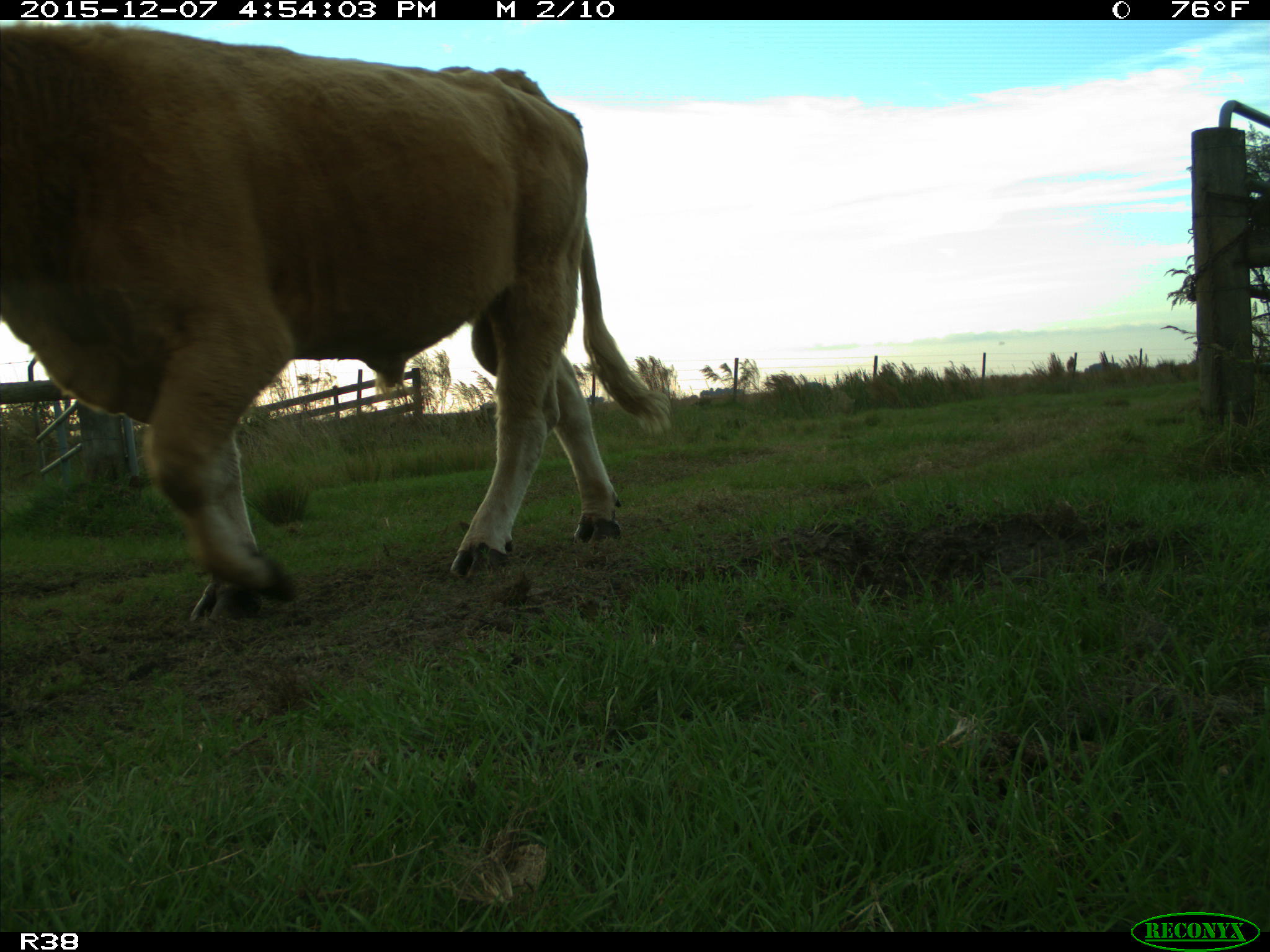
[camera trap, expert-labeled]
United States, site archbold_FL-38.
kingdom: Animalia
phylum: Chordata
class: Mammalia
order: Artiodactyla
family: Bovidae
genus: Bos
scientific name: Bos taurus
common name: domestic cow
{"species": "Bos taurus (domestic cow)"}